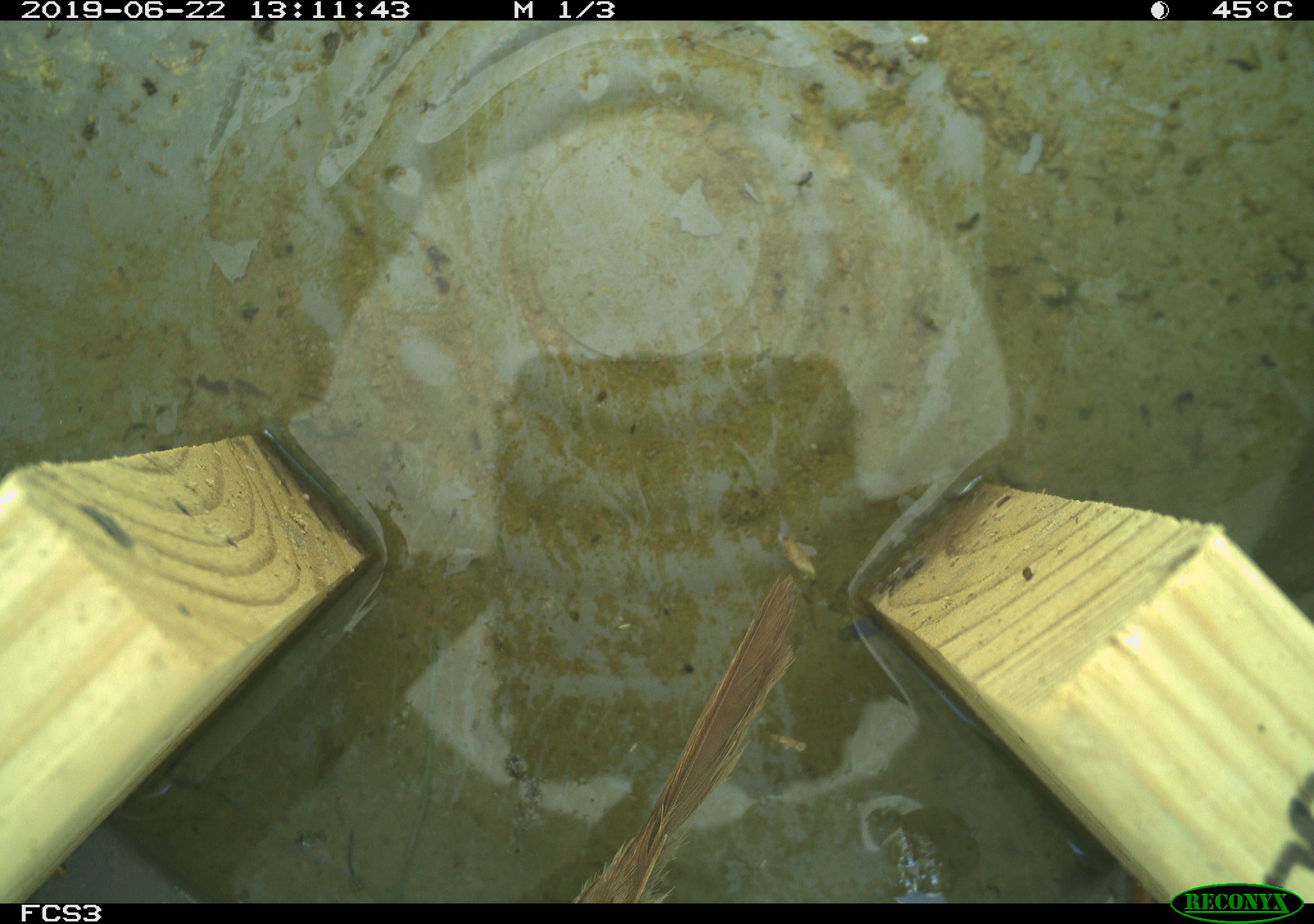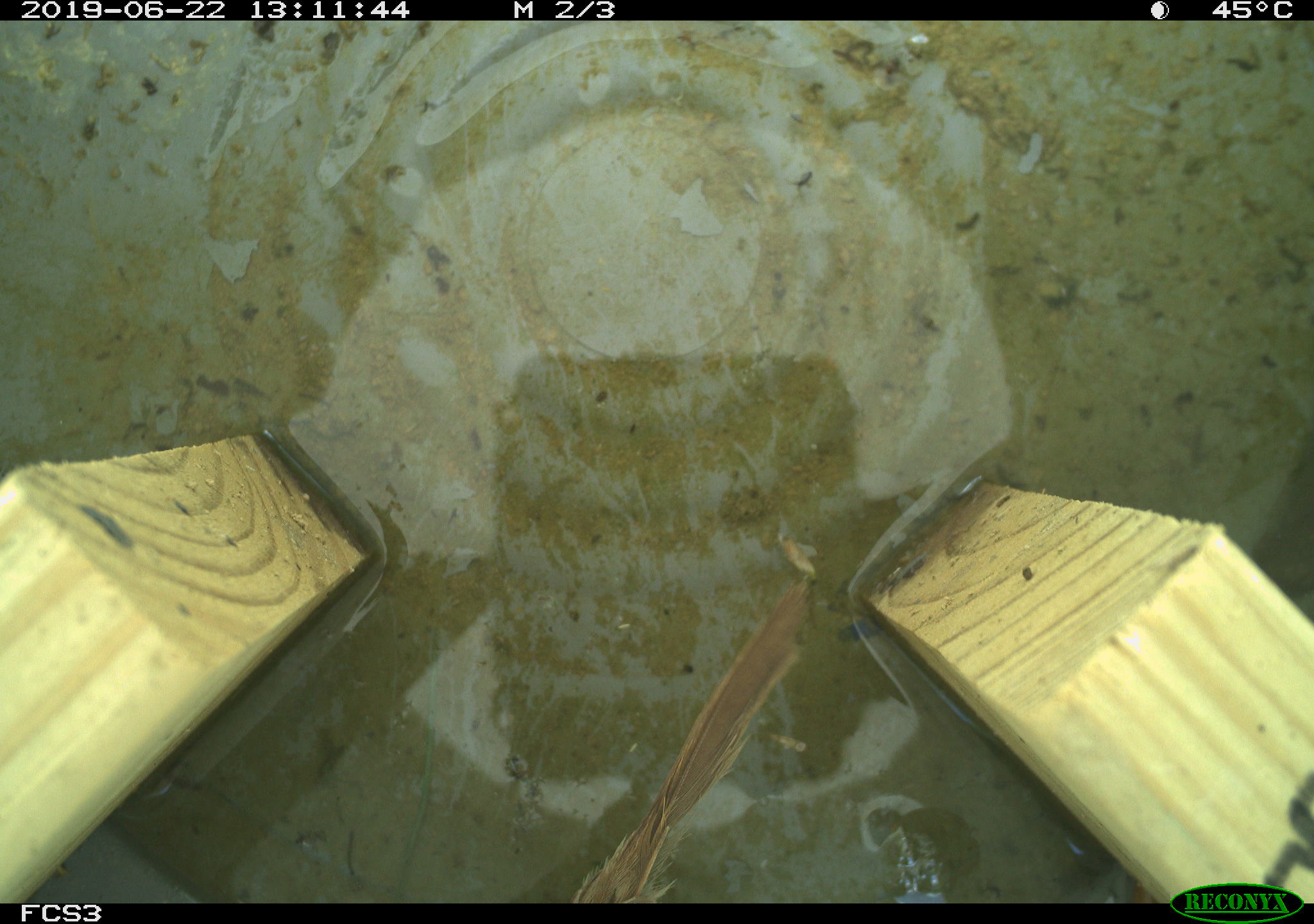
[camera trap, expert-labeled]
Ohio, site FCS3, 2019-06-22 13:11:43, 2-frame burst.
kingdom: Animalia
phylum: Chordata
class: Aves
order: Passeriformes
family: Passerellidae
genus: Melospiza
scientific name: Melospiza melodia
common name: song sparrow